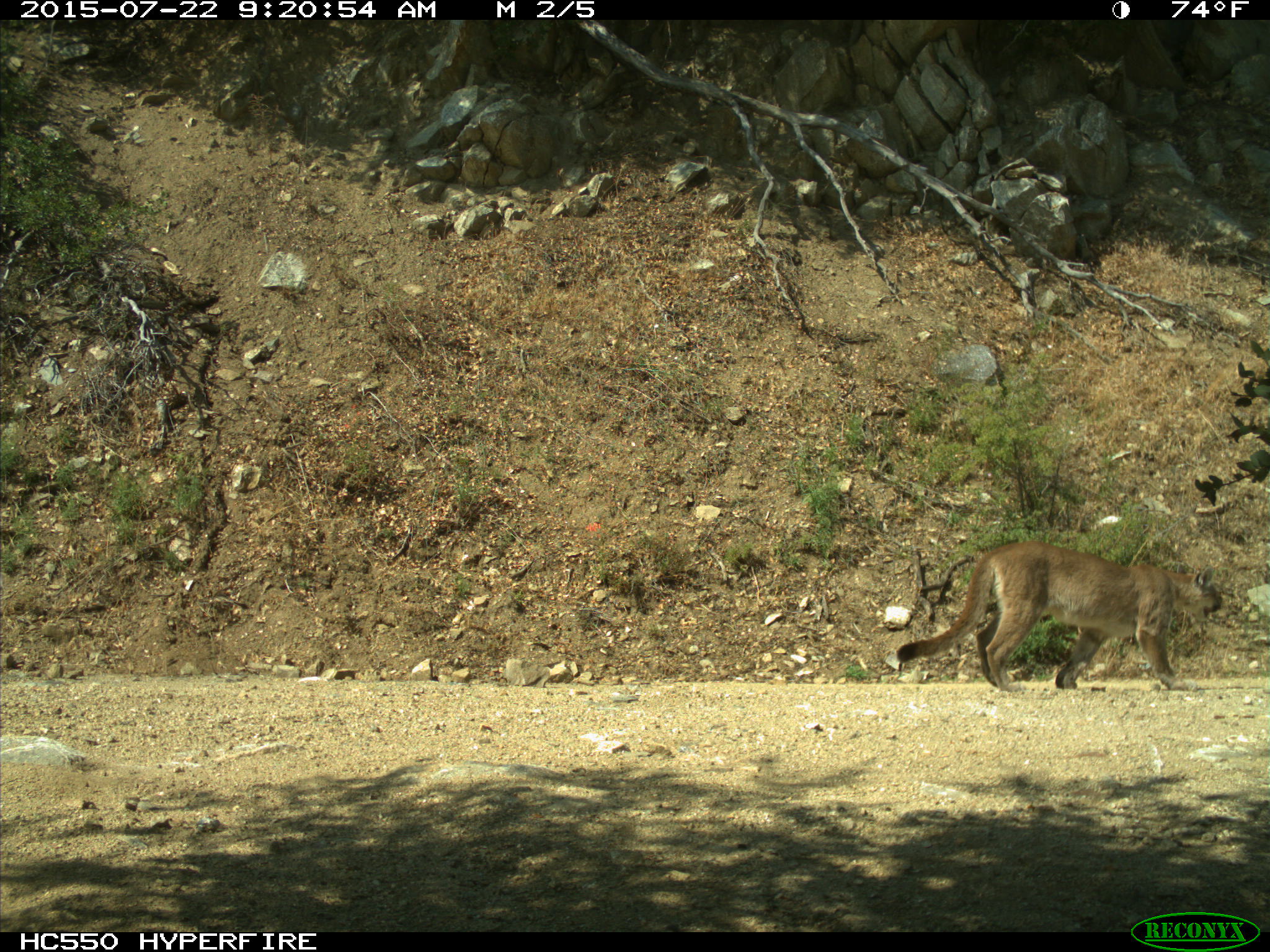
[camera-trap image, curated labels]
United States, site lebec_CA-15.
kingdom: Animalia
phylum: Chordata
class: Mammalia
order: Carnivora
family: Felidae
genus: Puma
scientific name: Puma concolor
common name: mountain lion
Puma concolor (mountain lion).